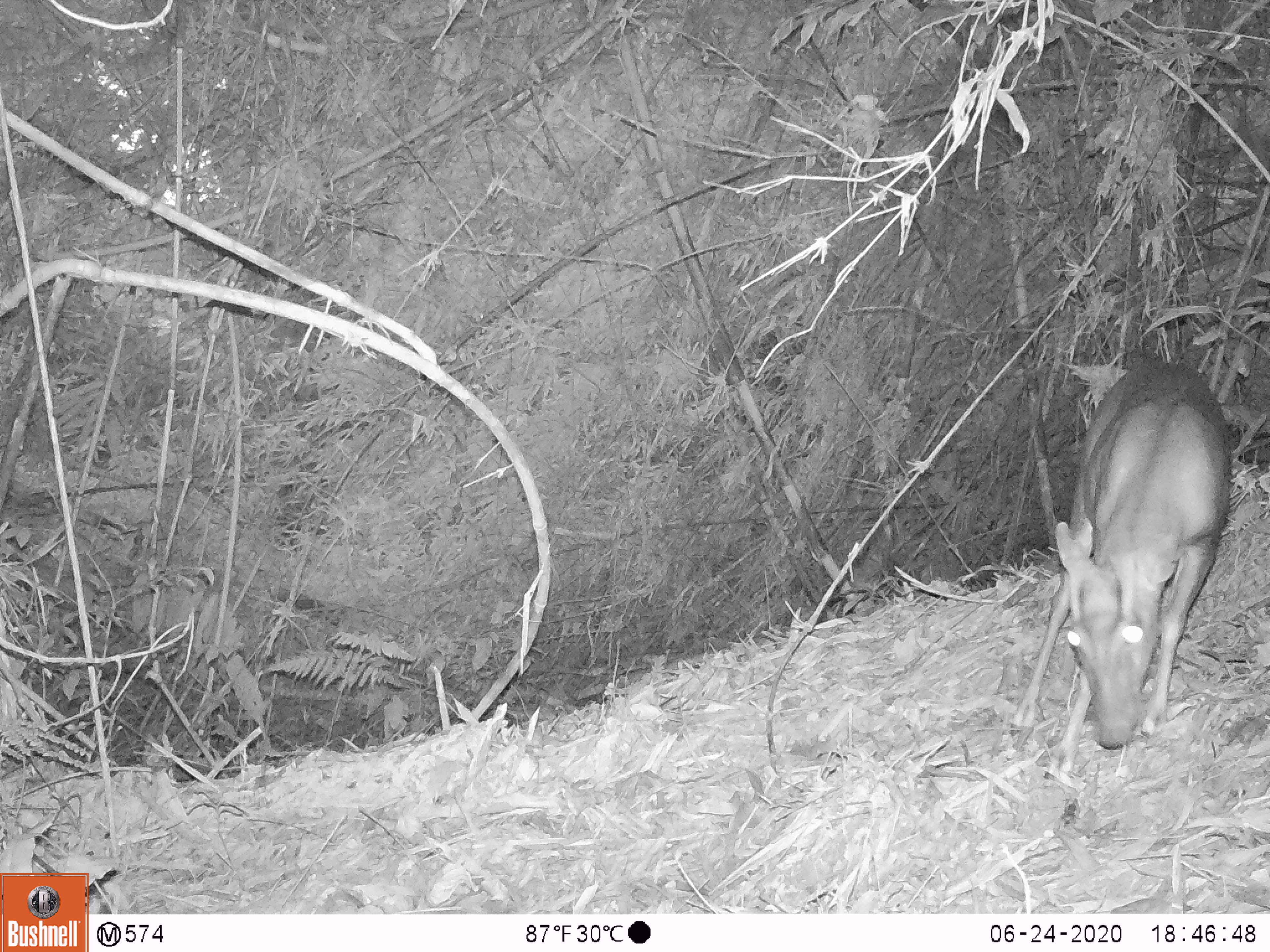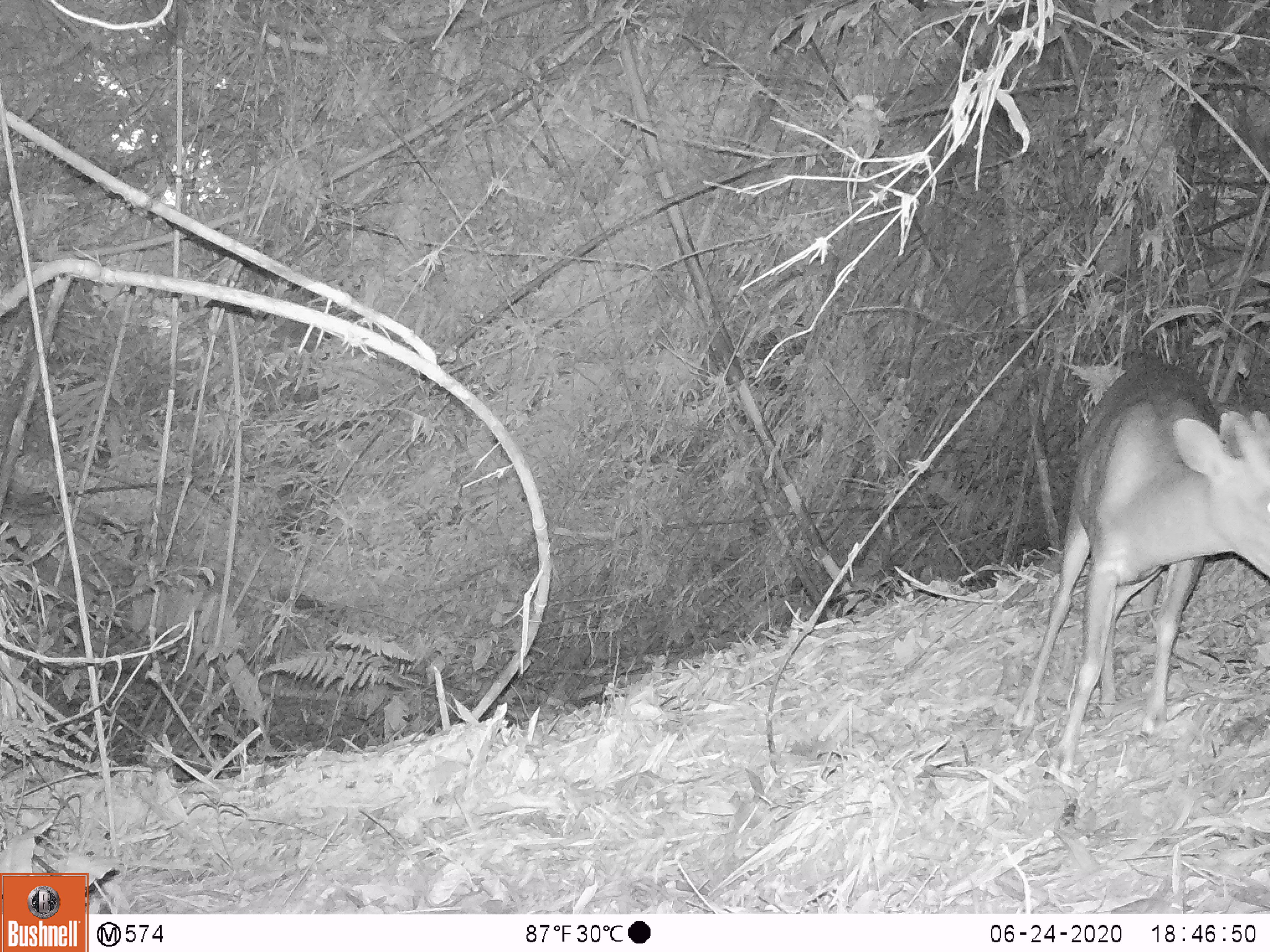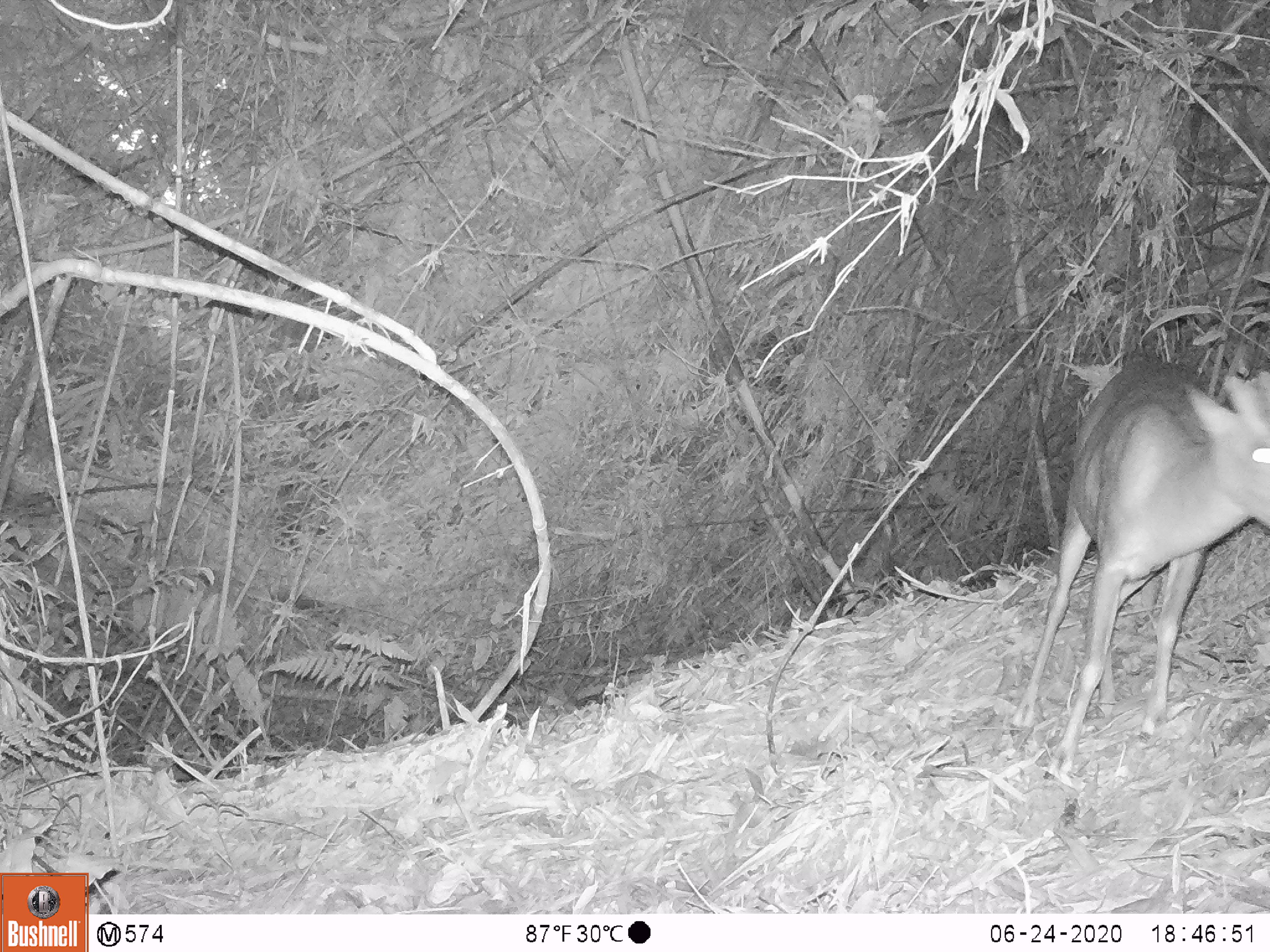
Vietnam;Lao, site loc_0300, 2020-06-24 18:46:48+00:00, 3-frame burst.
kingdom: Animalia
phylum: Chordata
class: Mammalia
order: Artiodactyla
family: Cervidae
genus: Muntiacus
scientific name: Muntiacus rooseveltorum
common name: roosevelt's muntjac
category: roosevelts muntjac group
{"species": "roosevelts muntjac group (roosevelt's muntjac) (Muntiacus rooseveltorum)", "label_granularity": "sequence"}